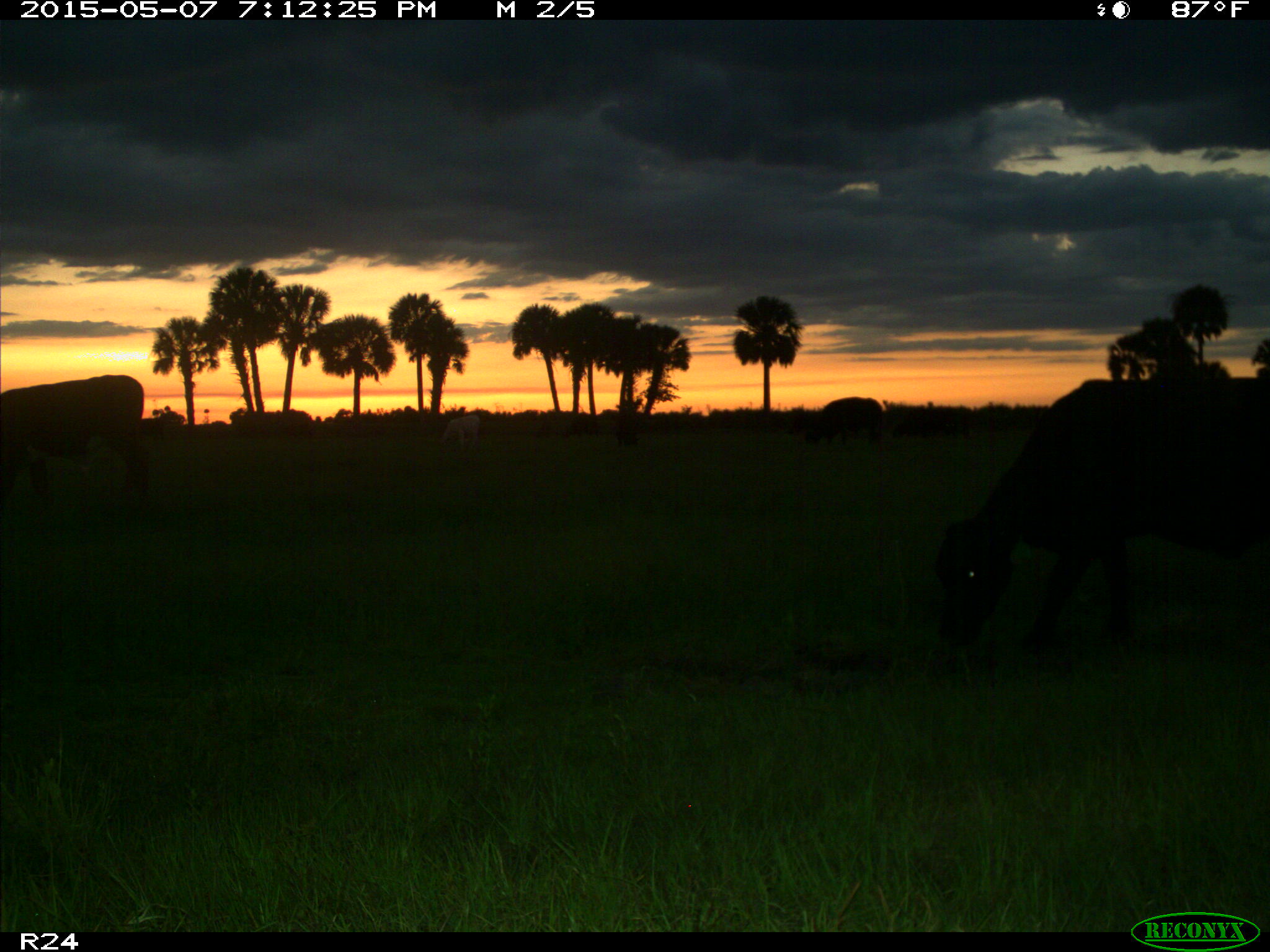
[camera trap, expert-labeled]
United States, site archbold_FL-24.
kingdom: Animalia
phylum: Chordata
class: Mammalia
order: Artiodactyla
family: Bovidae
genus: Bos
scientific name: Bos taurus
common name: domestic cow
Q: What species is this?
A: Bos taurus (domestic cow).